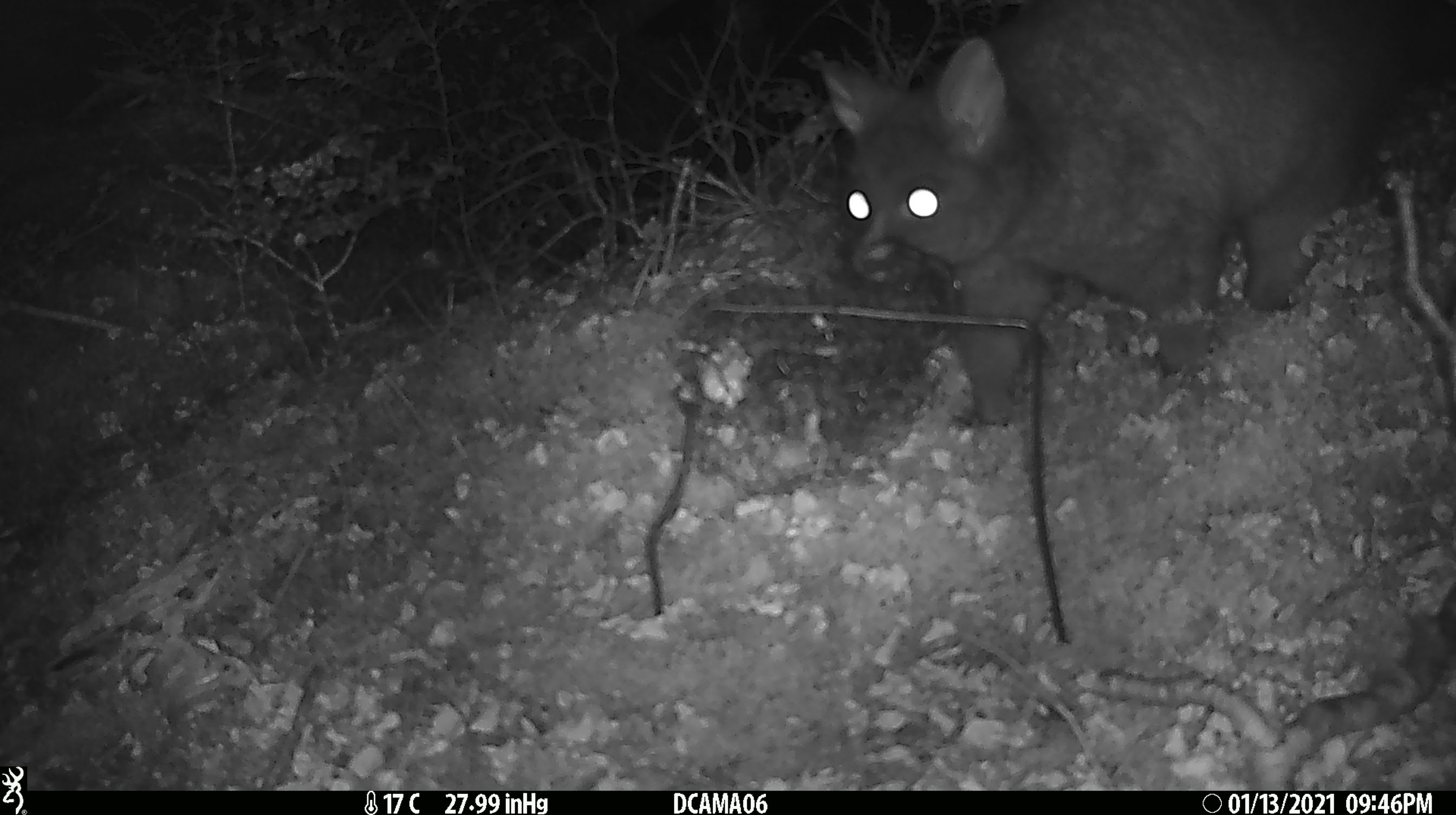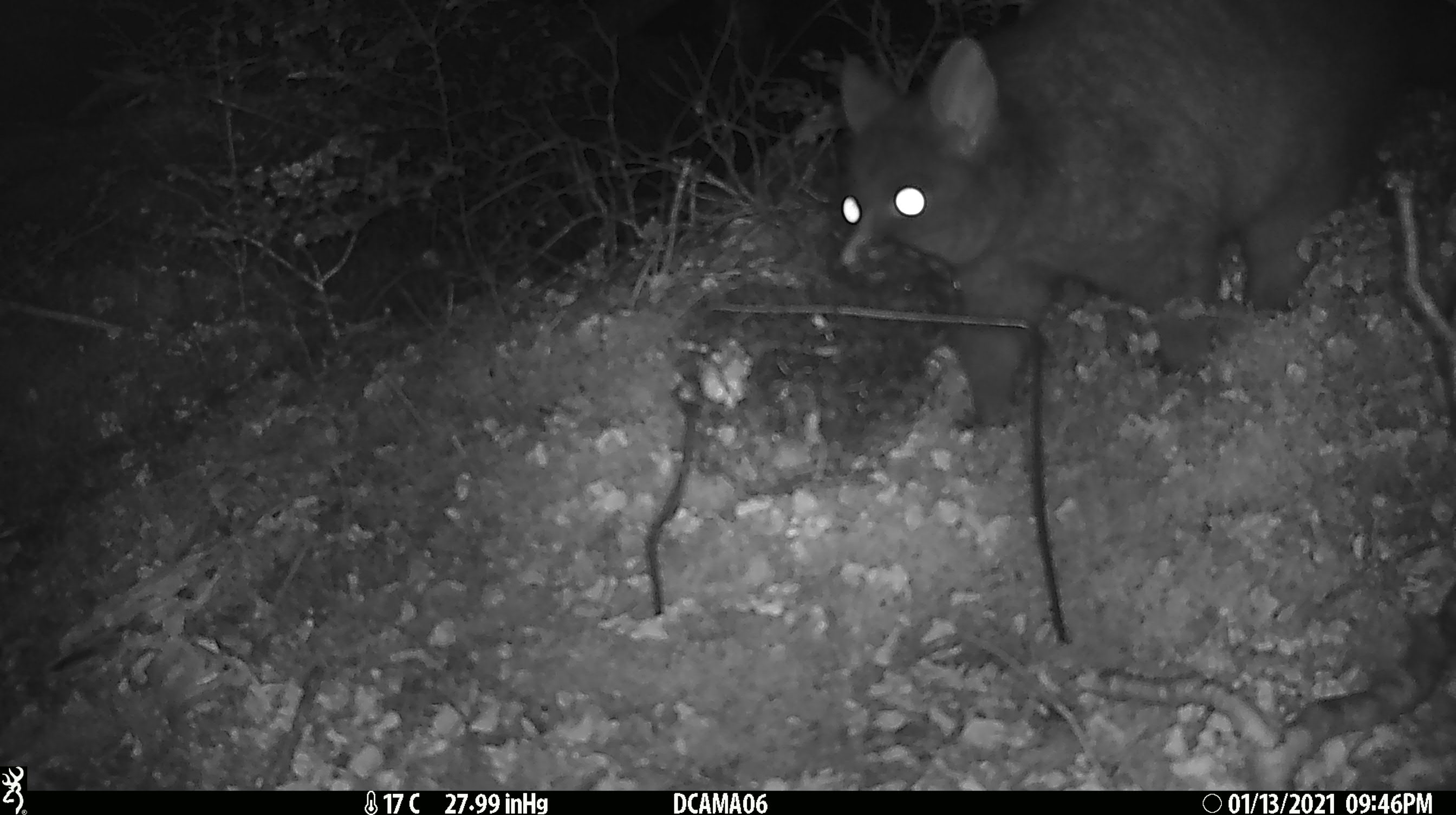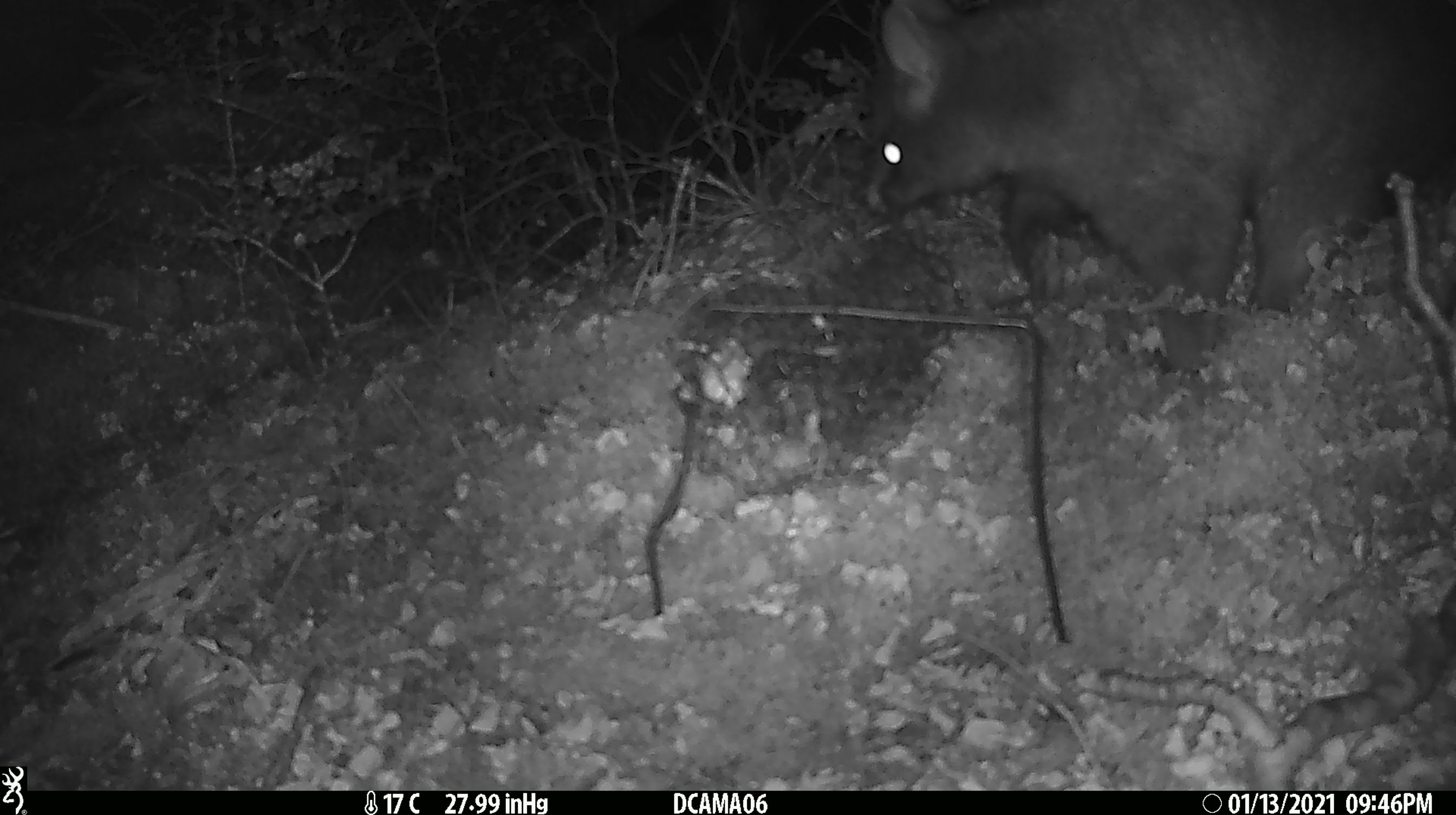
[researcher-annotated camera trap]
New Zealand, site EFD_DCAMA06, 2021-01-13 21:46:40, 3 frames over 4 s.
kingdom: Animalia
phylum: Chordata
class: Mammalia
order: Diprotodontia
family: Phalangeridae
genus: Trichosurus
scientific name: Trichosurus vulpecula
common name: common brushtail possum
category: possum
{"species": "possum (common brushtail possum) (Trichosurus vulpecula)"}